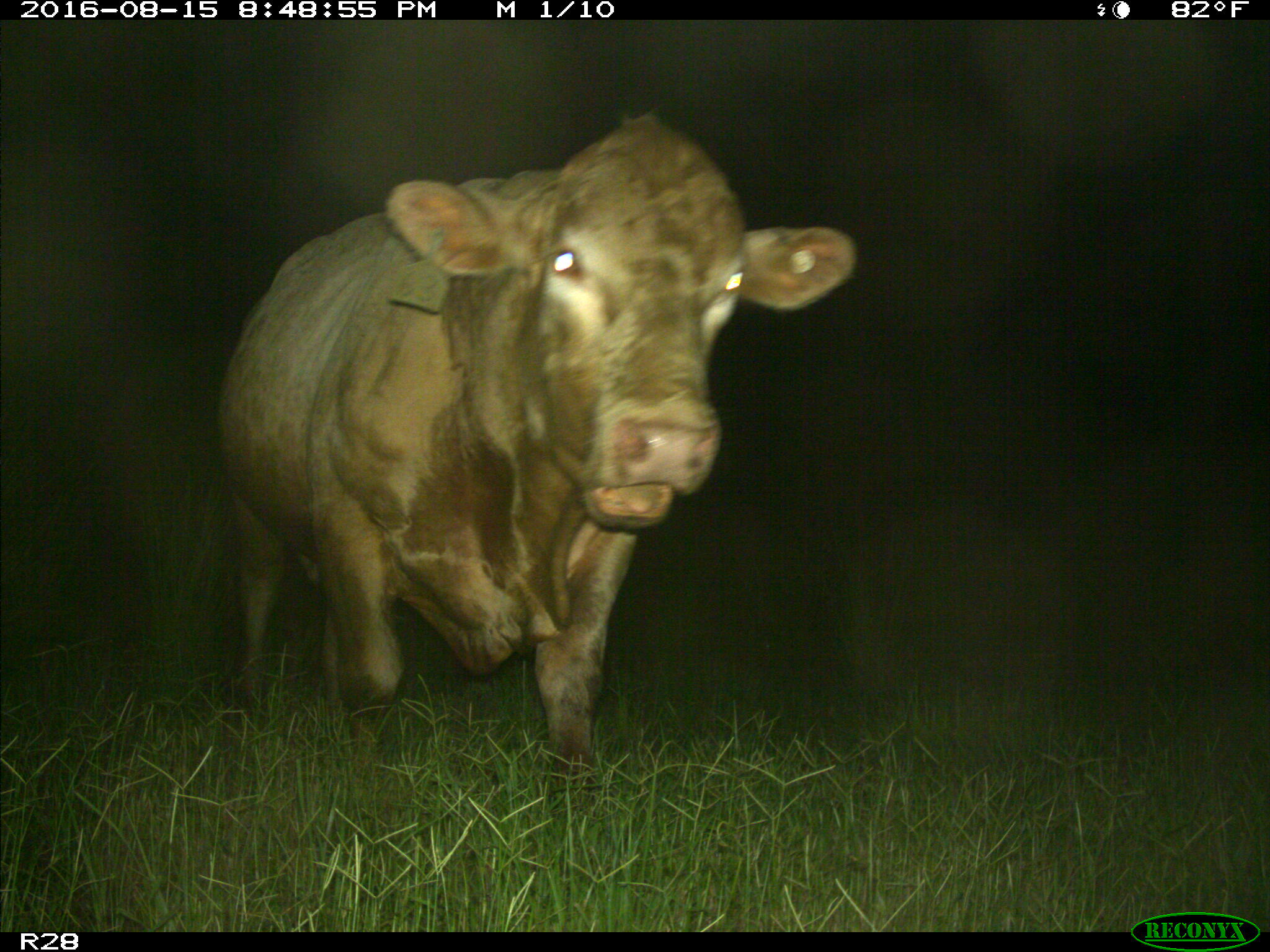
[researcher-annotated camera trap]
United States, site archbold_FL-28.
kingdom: Animalia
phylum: Chordata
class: Mammalia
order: Artiodactyla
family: Bovidae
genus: Bos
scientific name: Bos taurus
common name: domestic cow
Bos taurus (domestic cow).